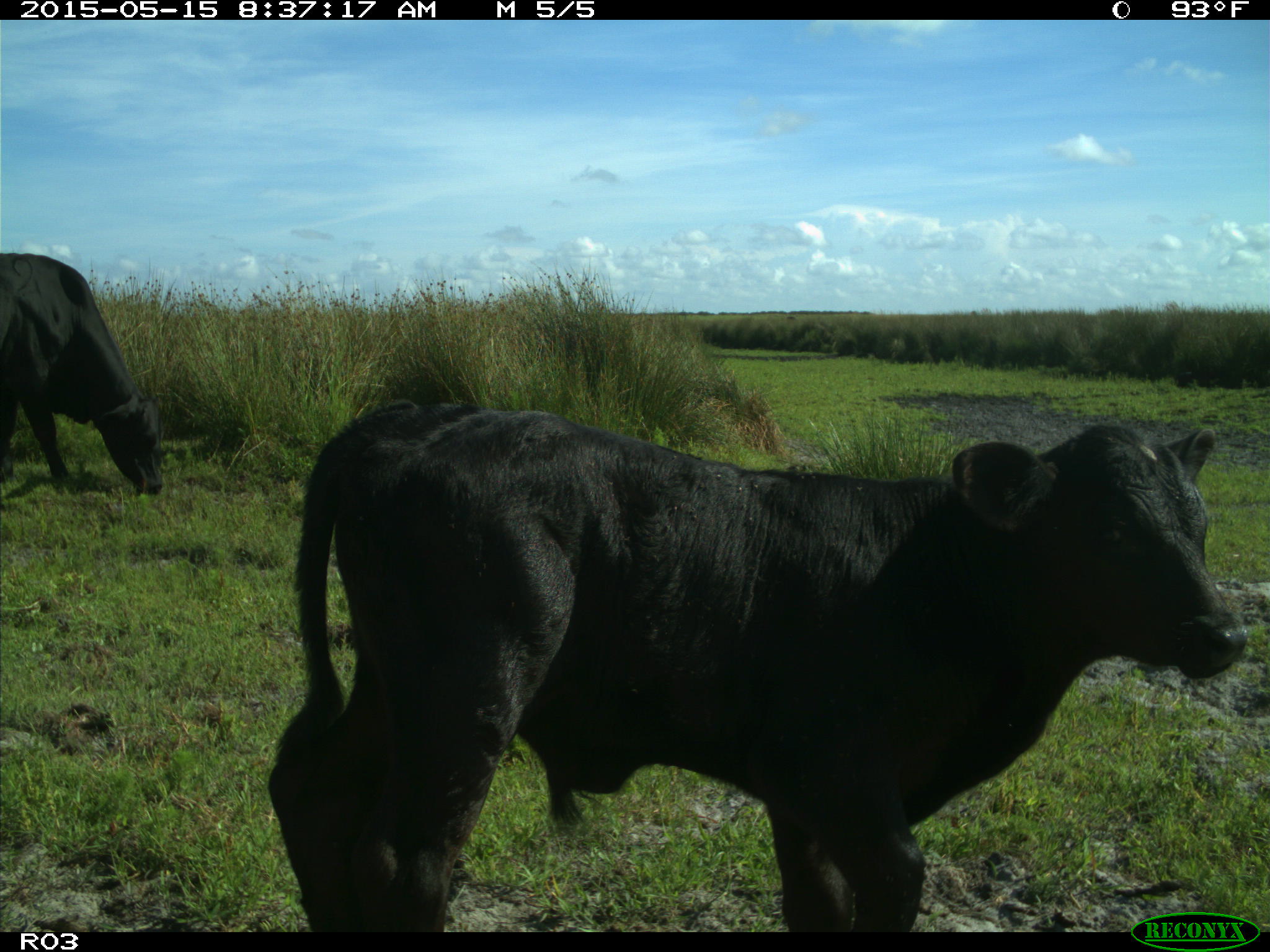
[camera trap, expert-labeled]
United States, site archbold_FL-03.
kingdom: Animalia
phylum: Chordata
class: Mammalia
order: Artiodactyla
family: Bovidae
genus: Bos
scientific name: Bos taurus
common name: domestic cow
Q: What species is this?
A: Bos taurus (domestic cow).